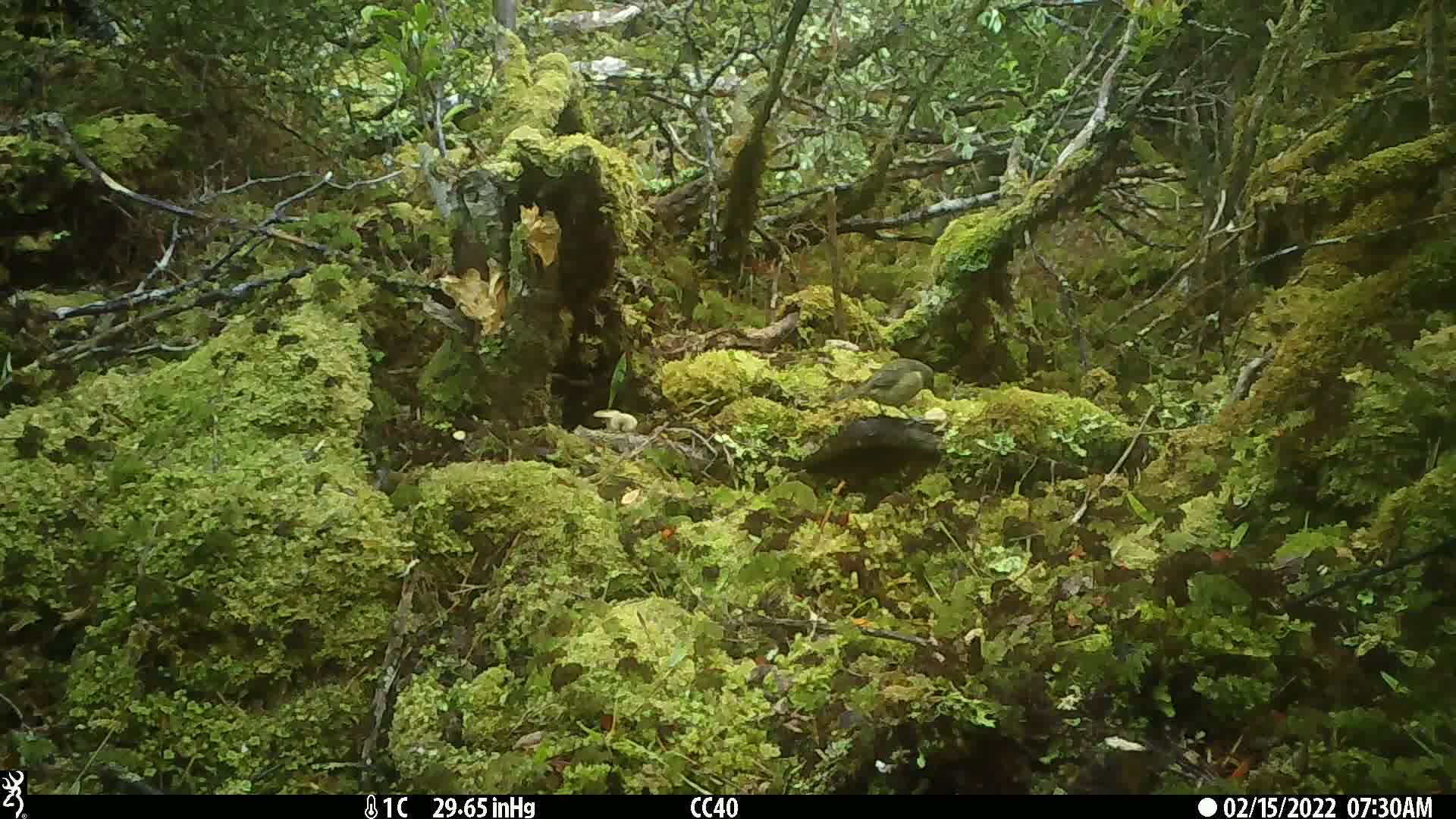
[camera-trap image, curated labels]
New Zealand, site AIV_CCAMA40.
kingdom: Animalia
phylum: Chordata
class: Aves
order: Passeriformes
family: Meliphagidae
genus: Anthornis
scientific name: Anthornis melanura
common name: new zealand bellbird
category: bellbird